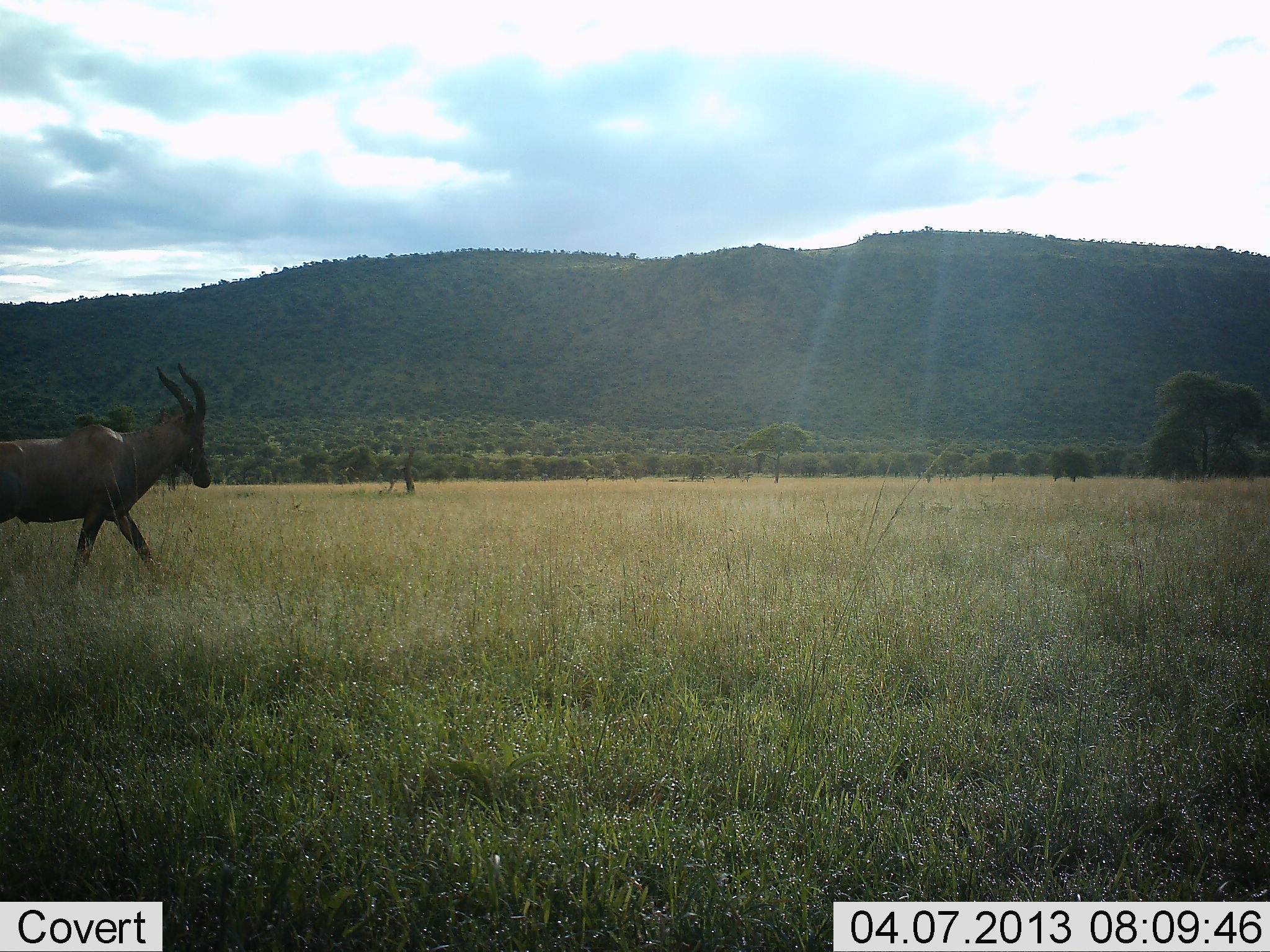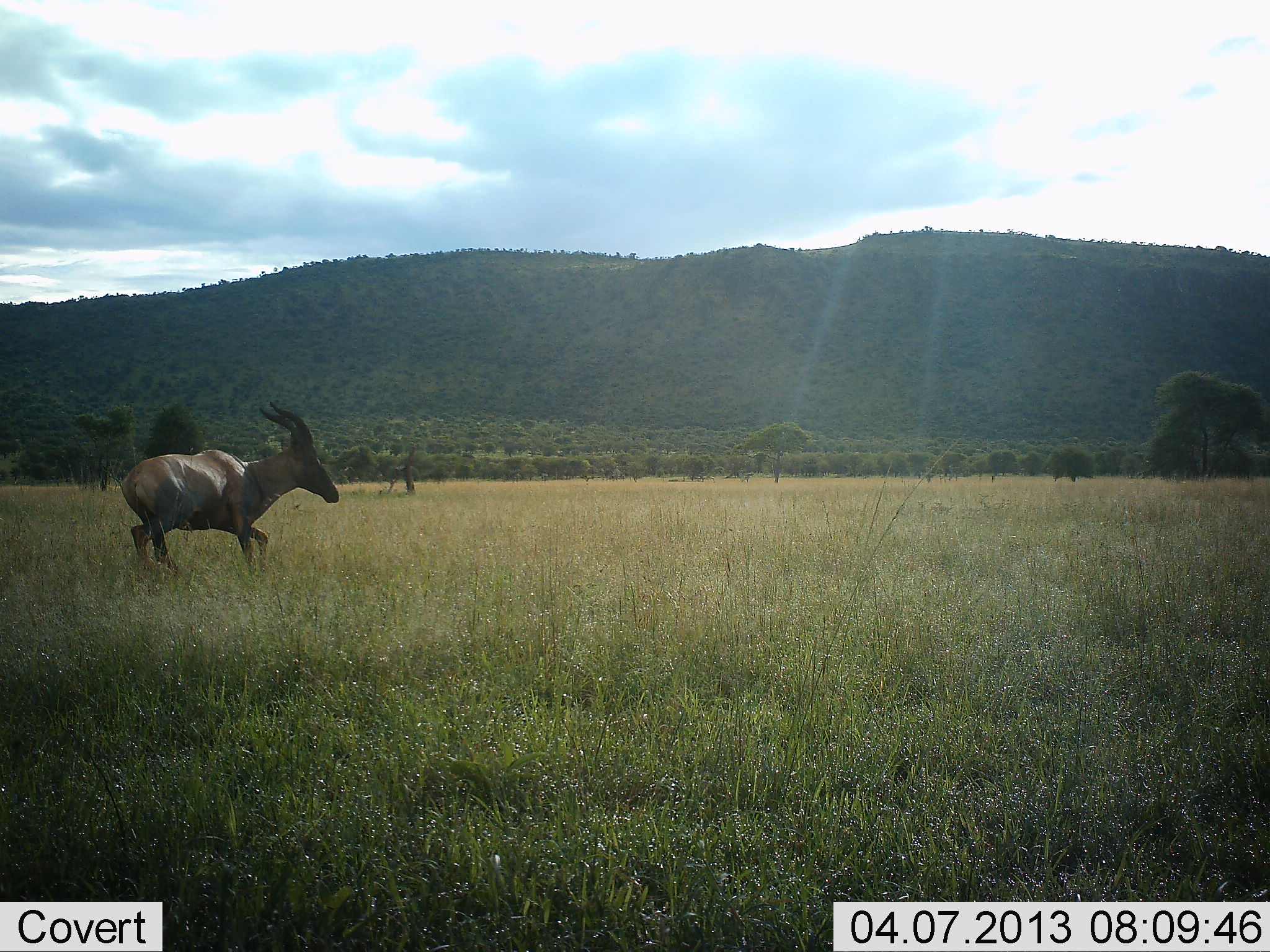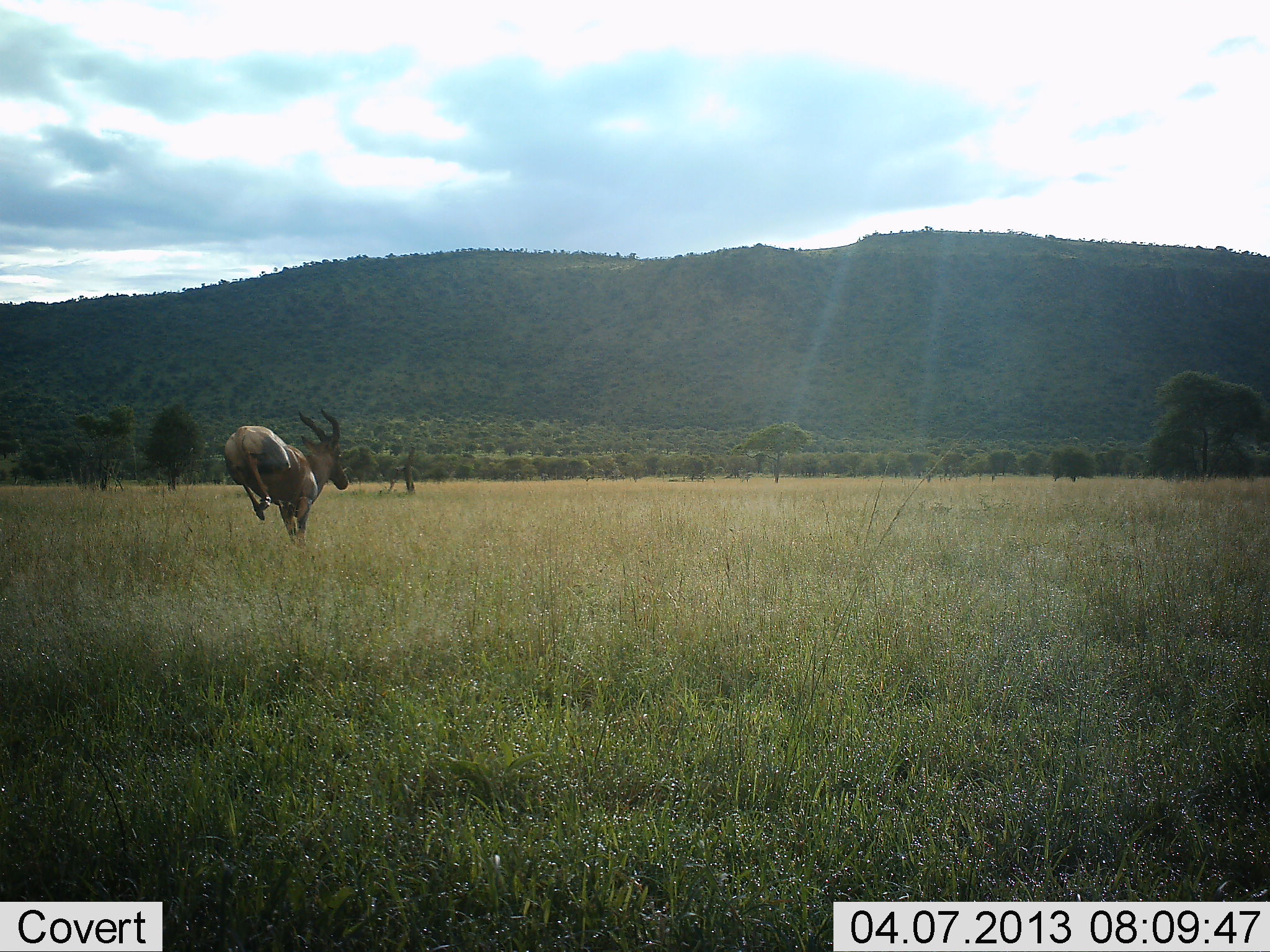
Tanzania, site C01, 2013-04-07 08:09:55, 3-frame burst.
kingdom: Animalia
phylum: Chordata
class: Mammalia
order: Artiodactyla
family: Bovidae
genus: Damaliscus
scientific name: Damaliscus lunatus jimela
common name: topi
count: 1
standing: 0%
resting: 0%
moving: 100%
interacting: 0%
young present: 0%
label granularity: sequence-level